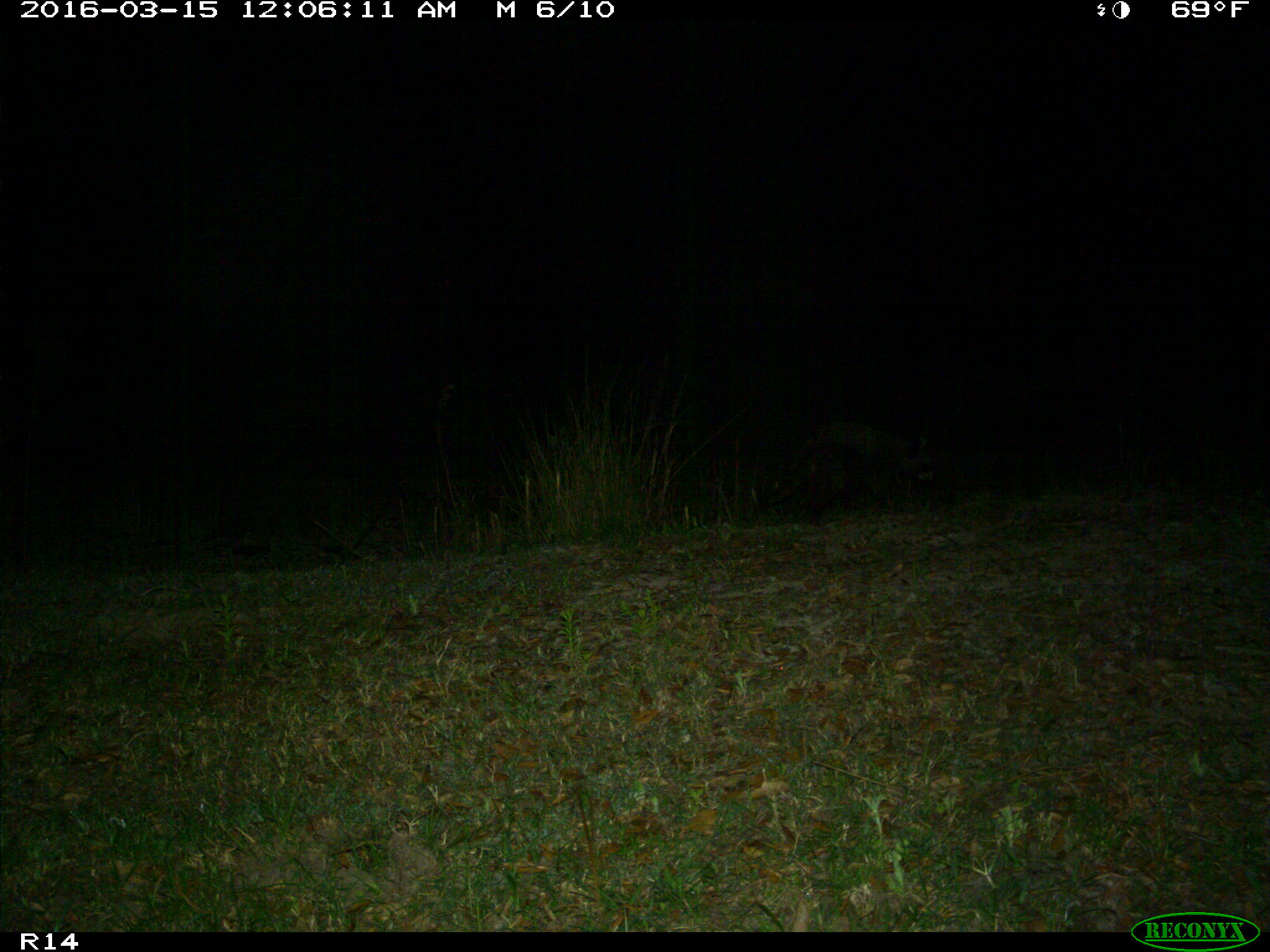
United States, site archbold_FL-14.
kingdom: Animalia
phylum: Chordata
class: Mammalia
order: Carnivora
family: Procyonidae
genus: Procyon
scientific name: Procyon lotor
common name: common raccoon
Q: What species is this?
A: Procyon lotor (common raccoon).